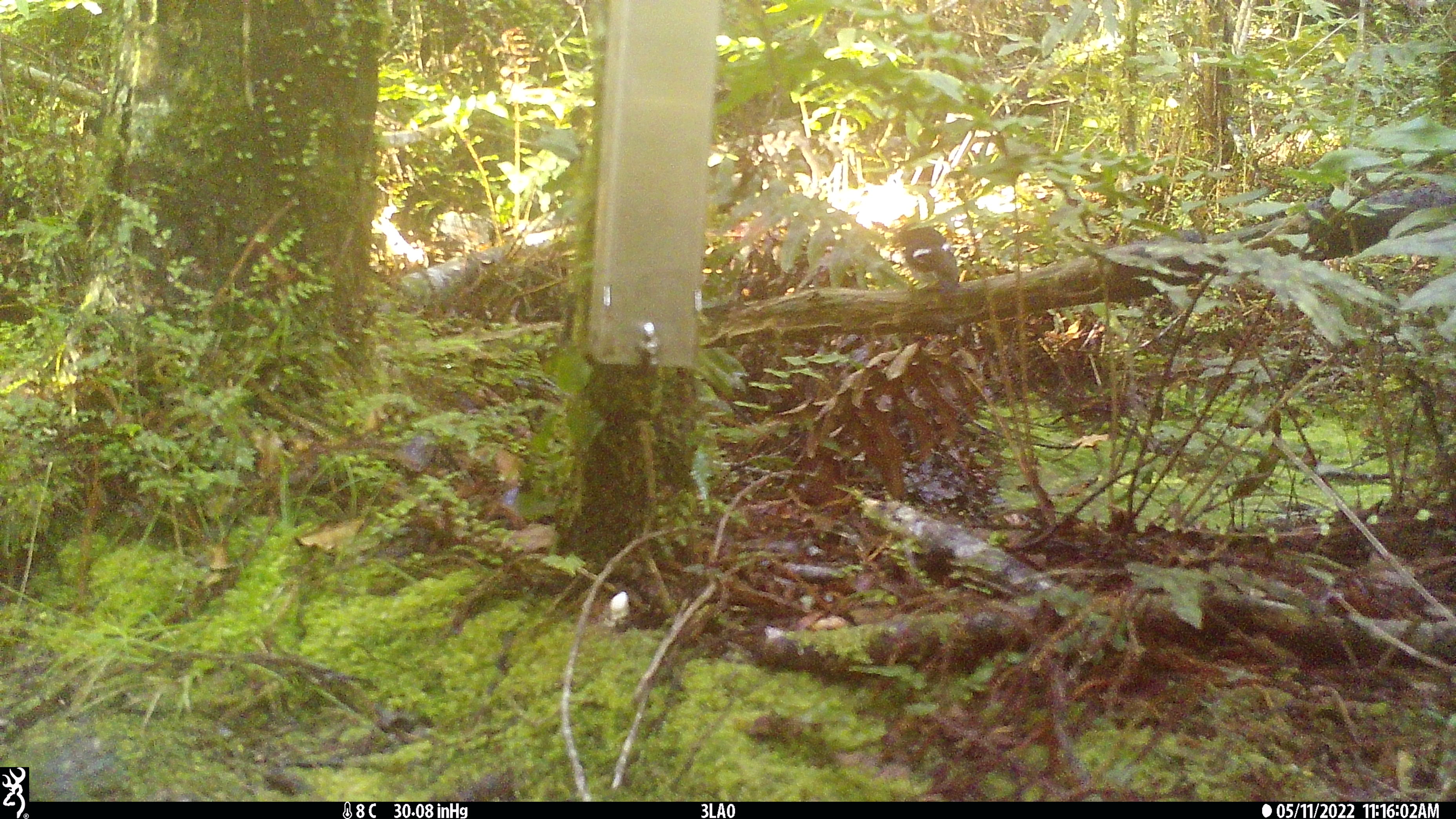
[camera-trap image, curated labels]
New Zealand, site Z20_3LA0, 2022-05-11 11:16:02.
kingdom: Animalia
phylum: Chordata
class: Aves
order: Passeriformes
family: Petroicidae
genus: Petroica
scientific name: Petroica macrocephala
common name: tomtit